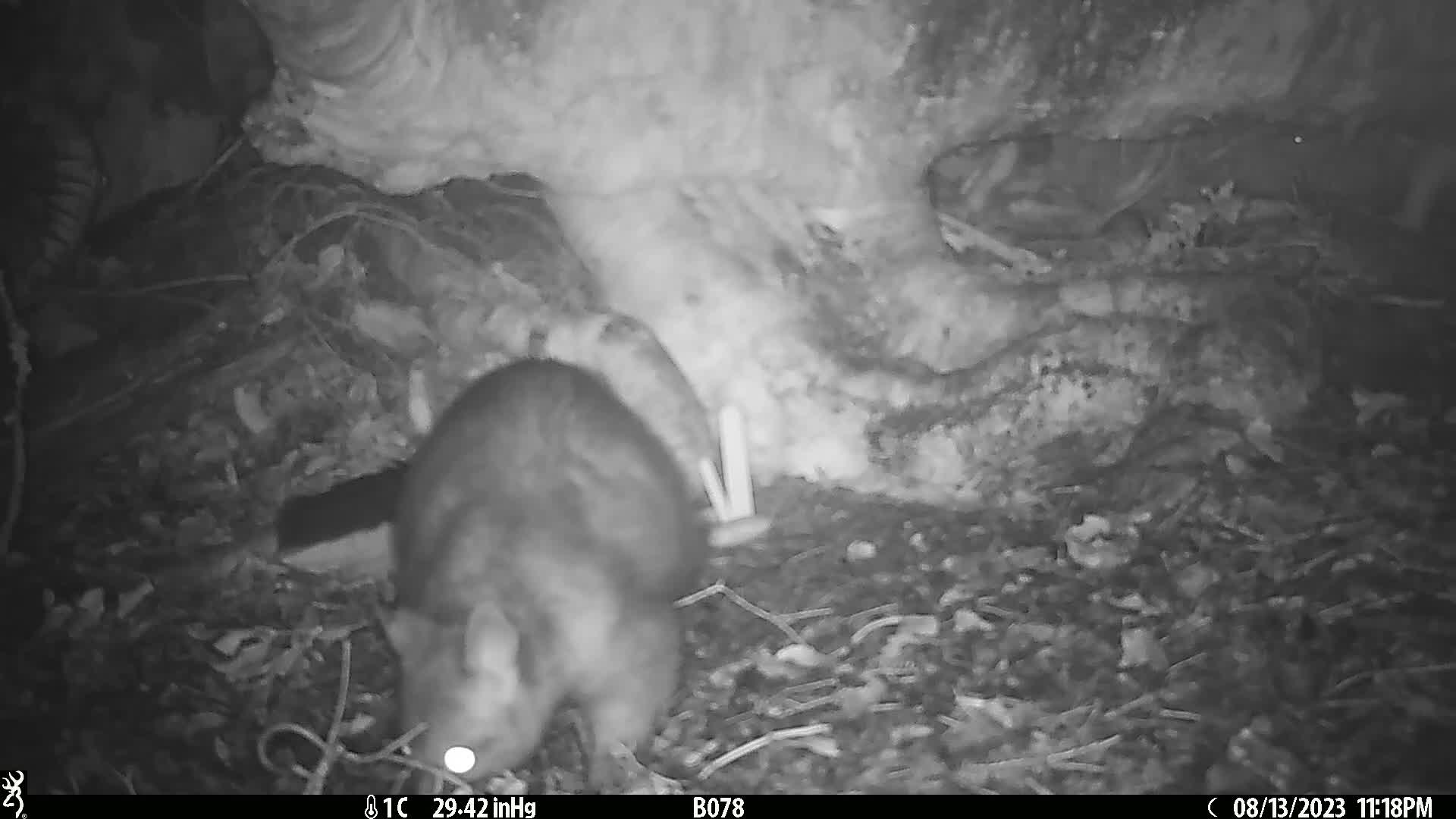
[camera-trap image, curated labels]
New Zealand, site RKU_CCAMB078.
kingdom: Animalia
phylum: Chordata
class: Mammalia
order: Diprotodontia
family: Phalangeridae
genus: Trichosurus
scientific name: Trichosurus vulpecula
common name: common brushtail possum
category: possum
Possum (common brushtail possum) (Trichosurus vulpecula).